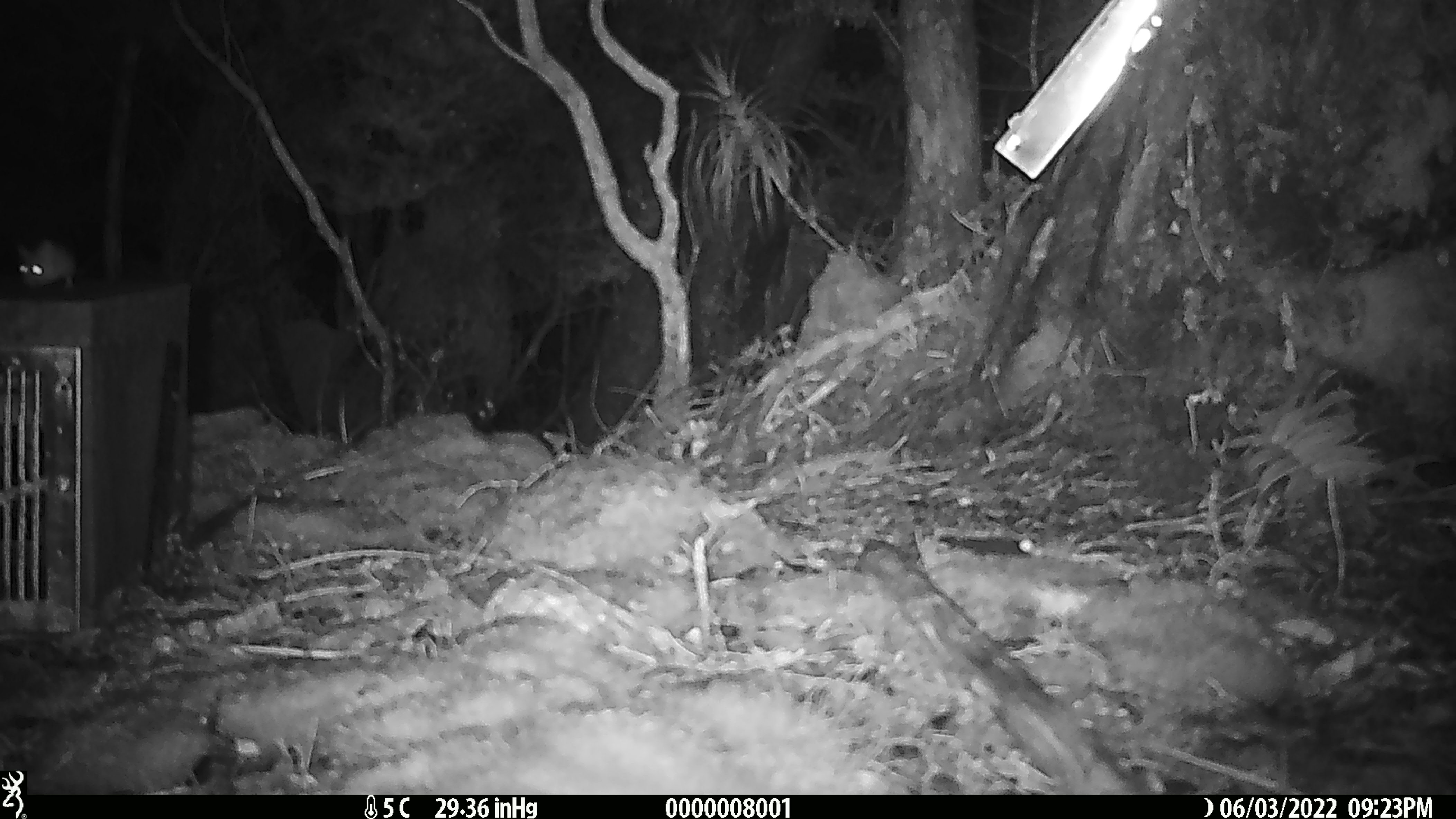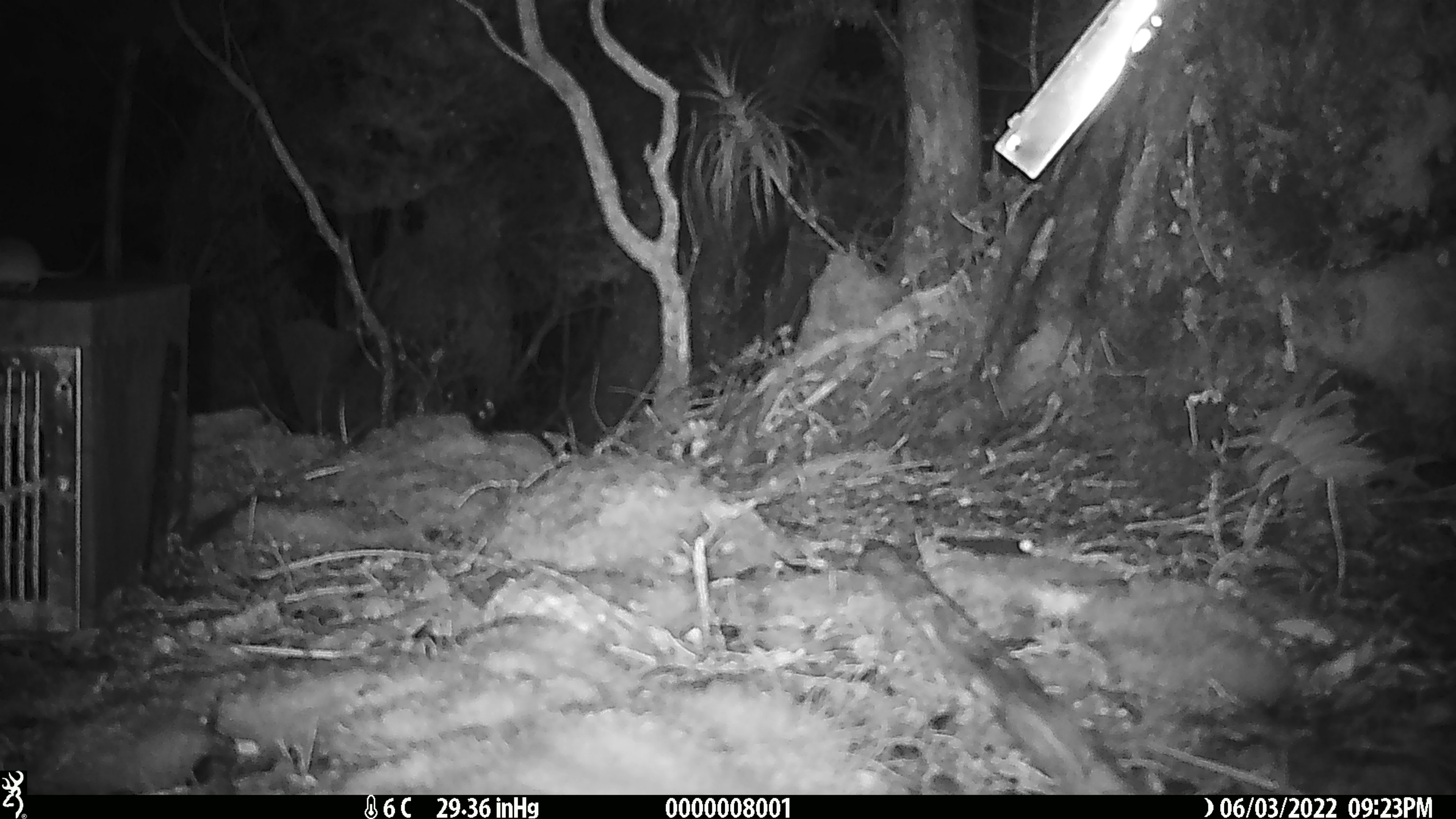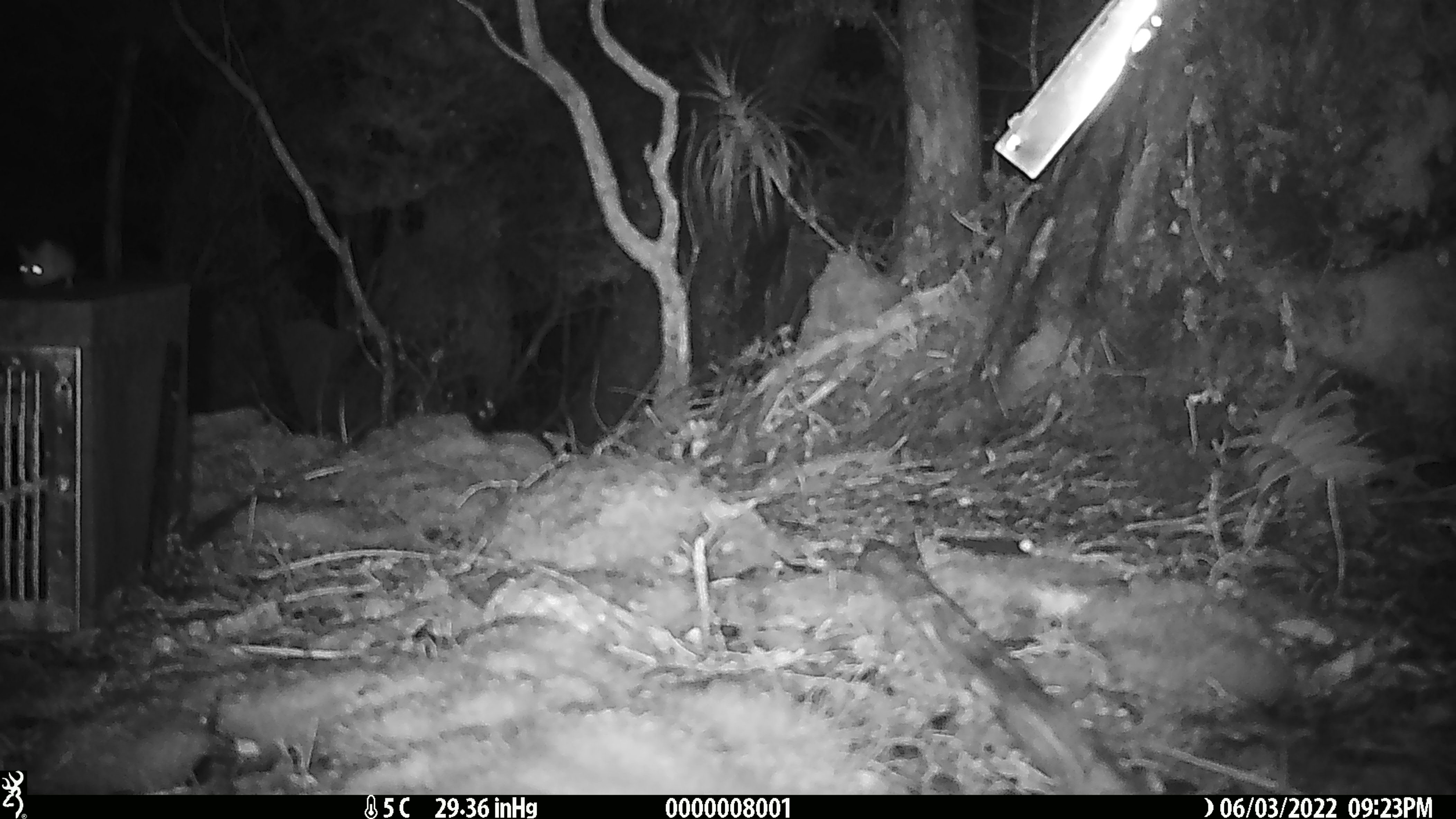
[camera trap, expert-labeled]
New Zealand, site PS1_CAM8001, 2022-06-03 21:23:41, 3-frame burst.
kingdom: Animalia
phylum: Chordata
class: Mammalia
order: Rodentia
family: Muridae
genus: Mus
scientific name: Mus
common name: mouse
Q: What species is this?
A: Mouse (Mus).